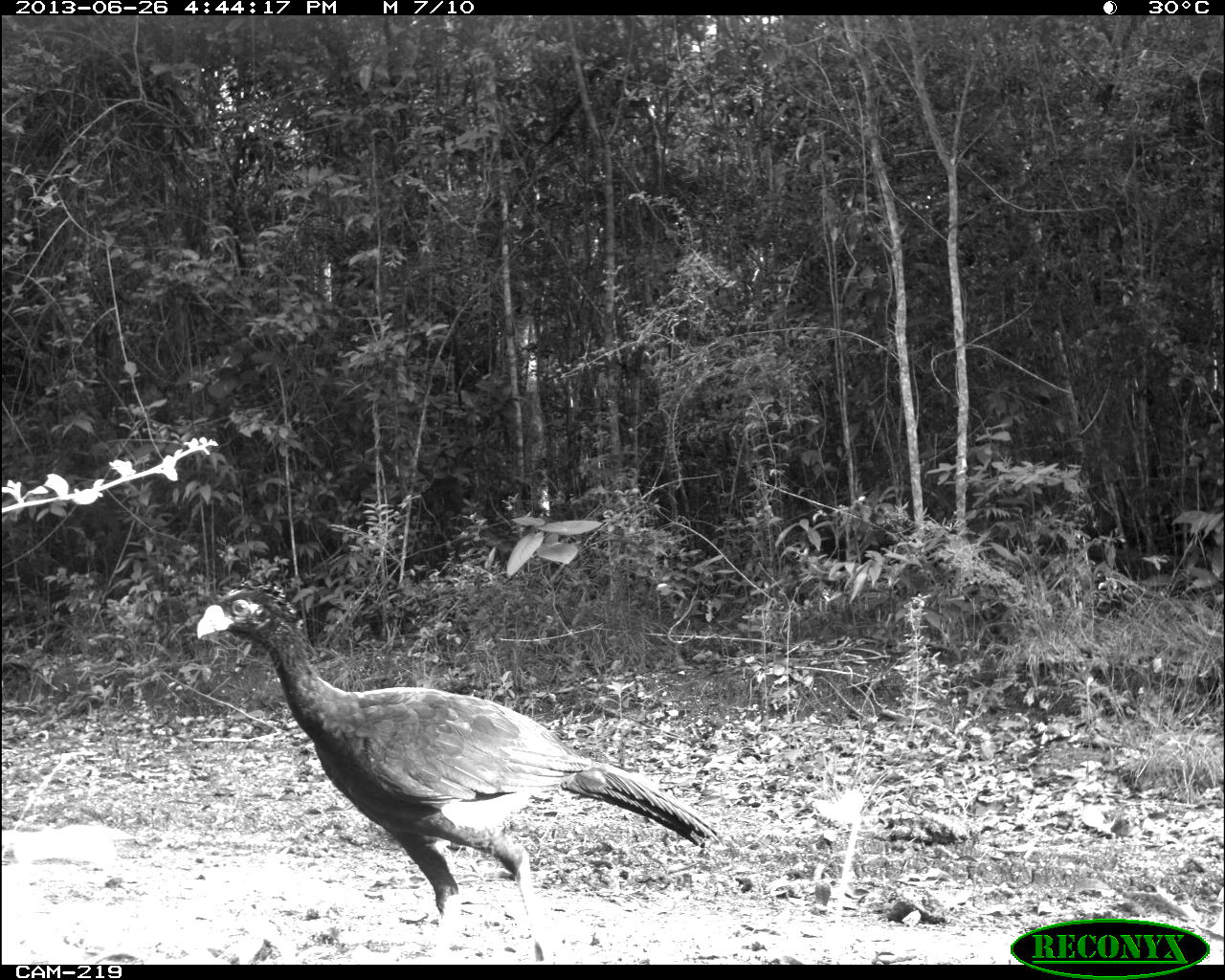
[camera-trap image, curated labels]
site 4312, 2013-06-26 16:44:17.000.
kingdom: Animalia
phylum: Chordata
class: Aves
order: Galliformes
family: Cracidae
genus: Crax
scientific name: Crax rubra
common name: great curassow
Crax rubra (great curassow), count 1, sex male.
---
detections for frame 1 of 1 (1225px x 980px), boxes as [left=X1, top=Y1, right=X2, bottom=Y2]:
crax rubra: [left=196, top=574, right=717, bottom=960]